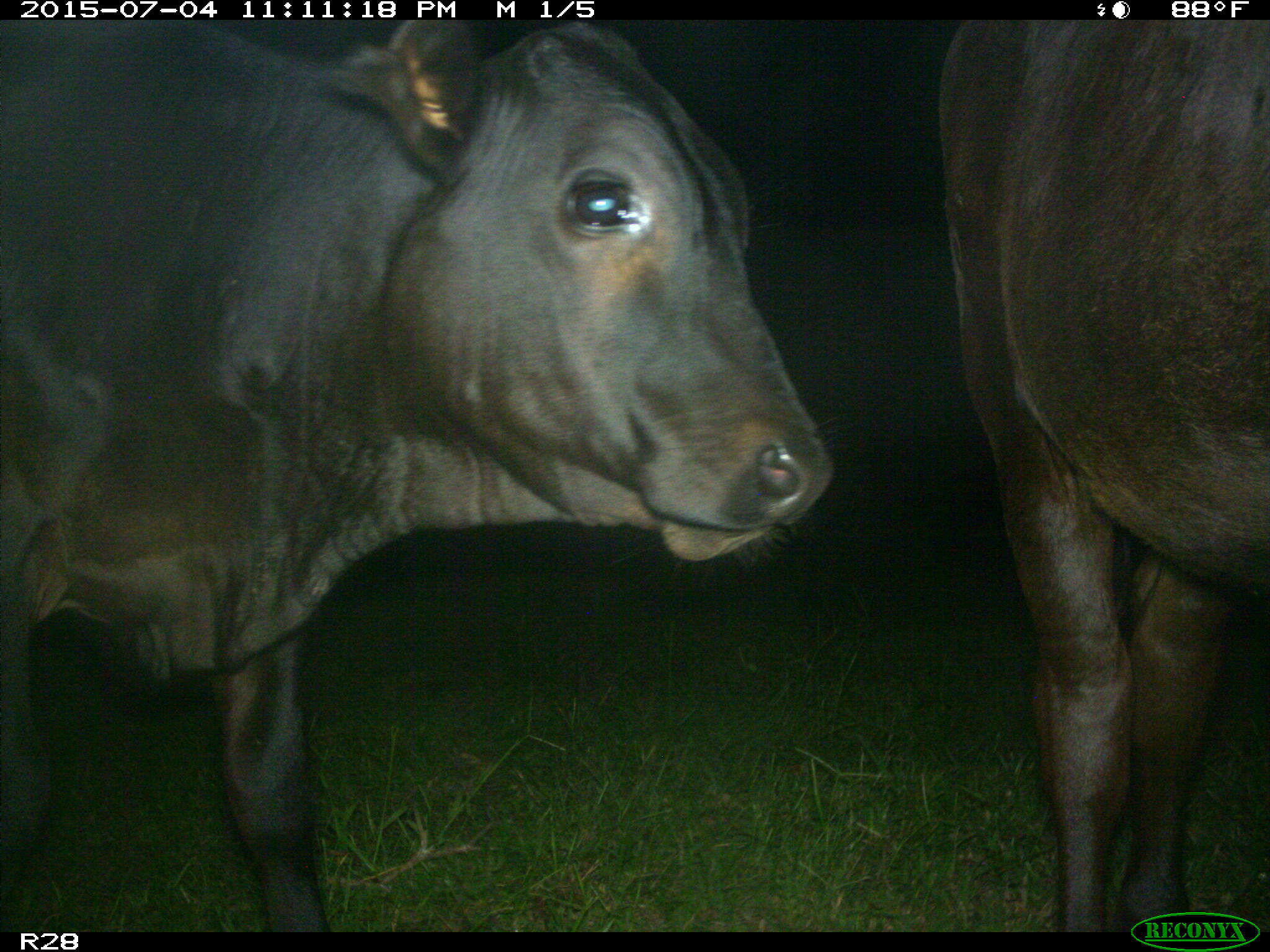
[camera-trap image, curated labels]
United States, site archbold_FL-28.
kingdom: Animalia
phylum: Chordata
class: Mammalia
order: Artiodactyla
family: Bovidae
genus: Bos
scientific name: Bos taurus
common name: domestic cow